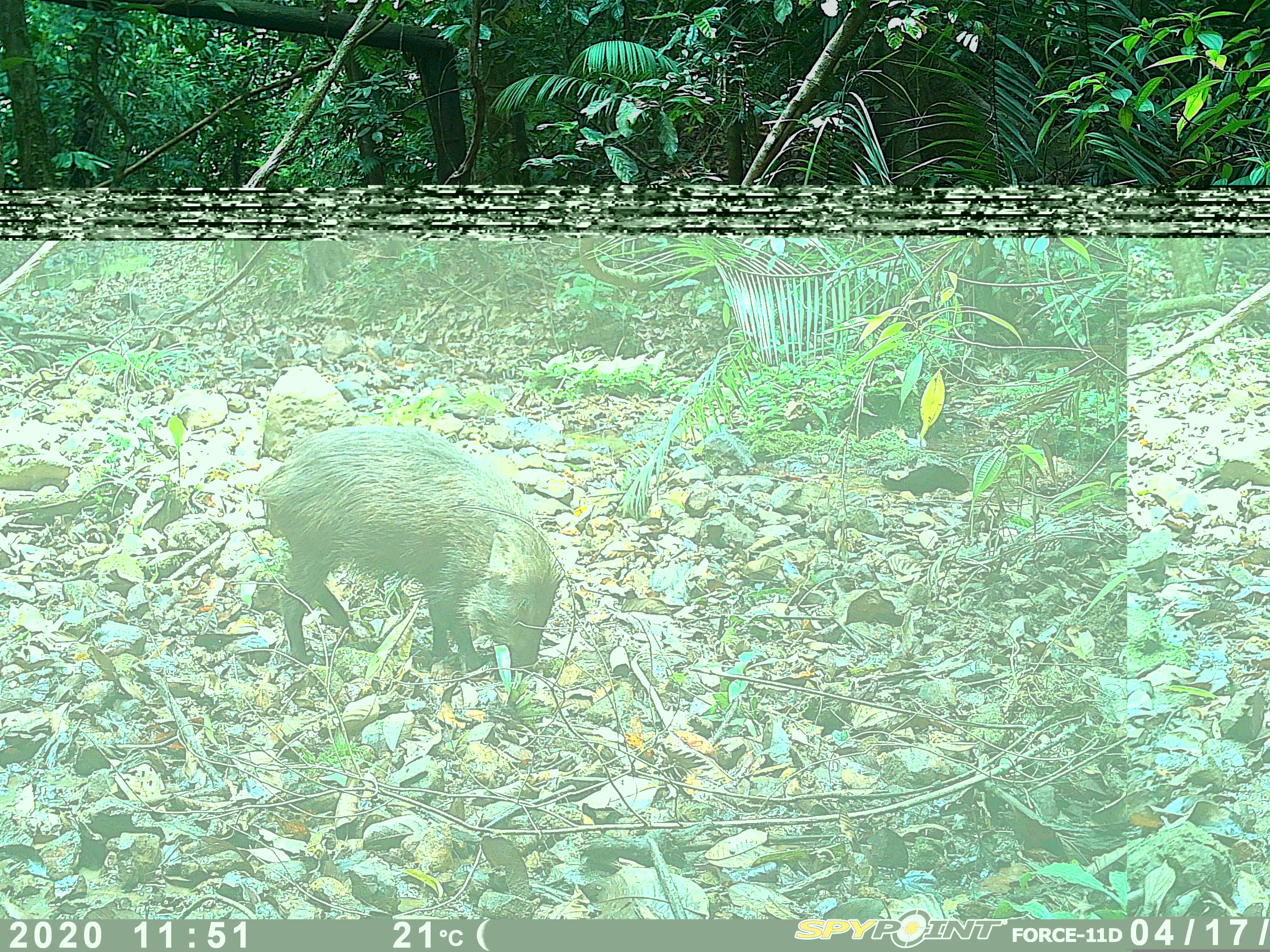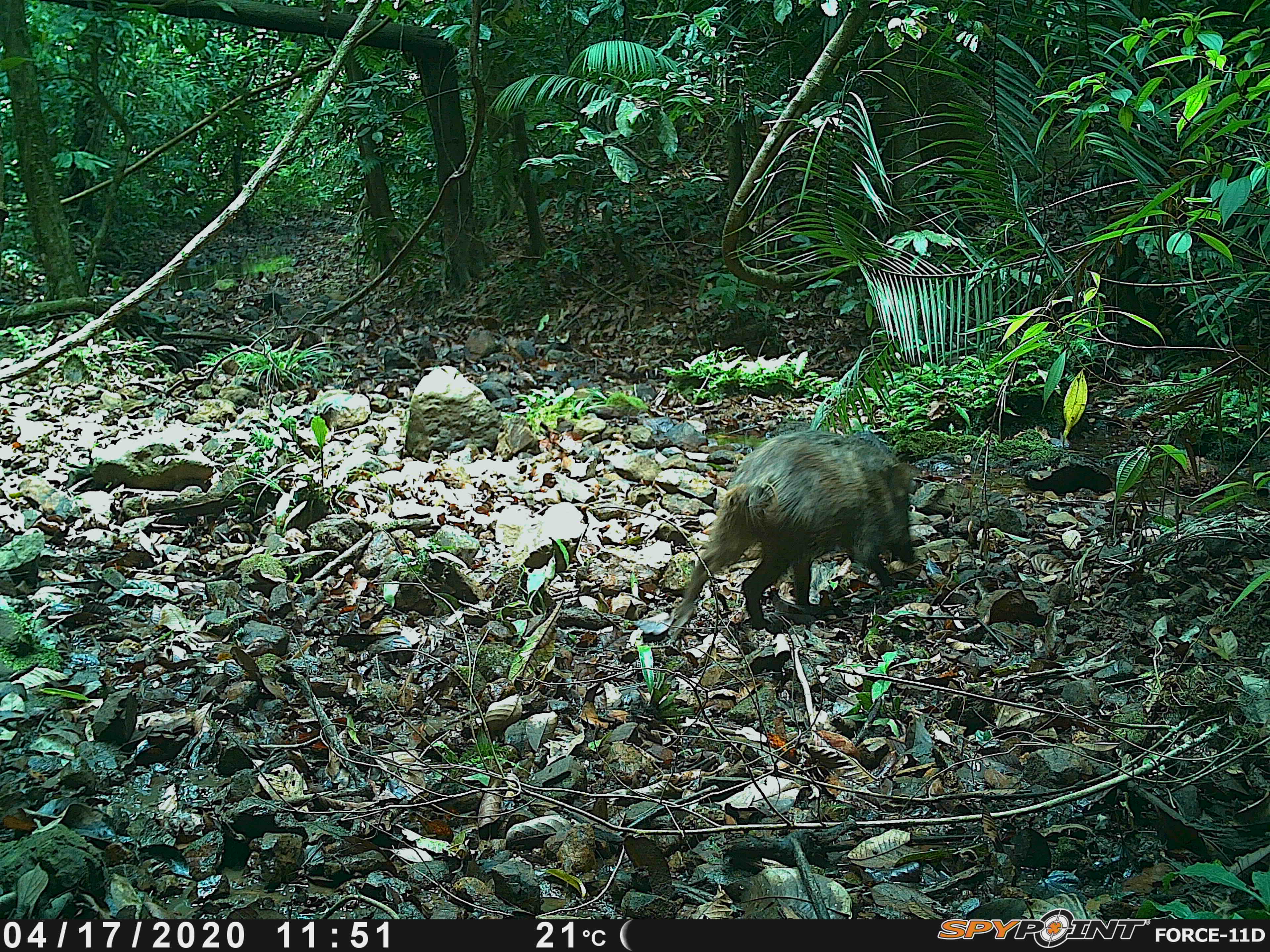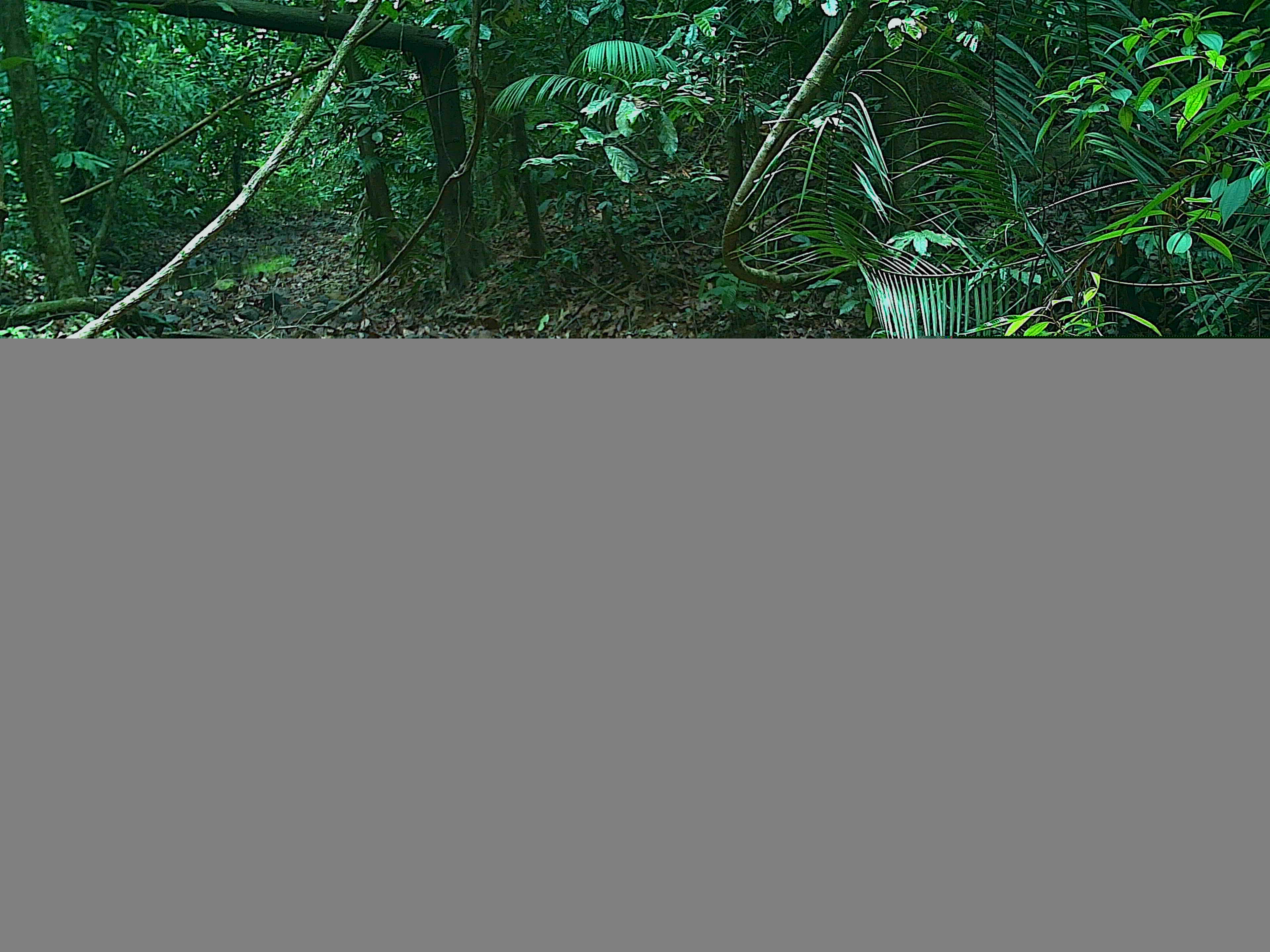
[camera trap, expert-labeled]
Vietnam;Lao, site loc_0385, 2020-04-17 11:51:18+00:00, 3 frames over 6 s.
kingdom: Animalia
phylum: Chordata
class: Mammalia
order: Artiodactyla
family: Suidae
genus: Sus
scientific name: Sus scrofa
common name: eurasian wild pig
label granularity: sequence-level